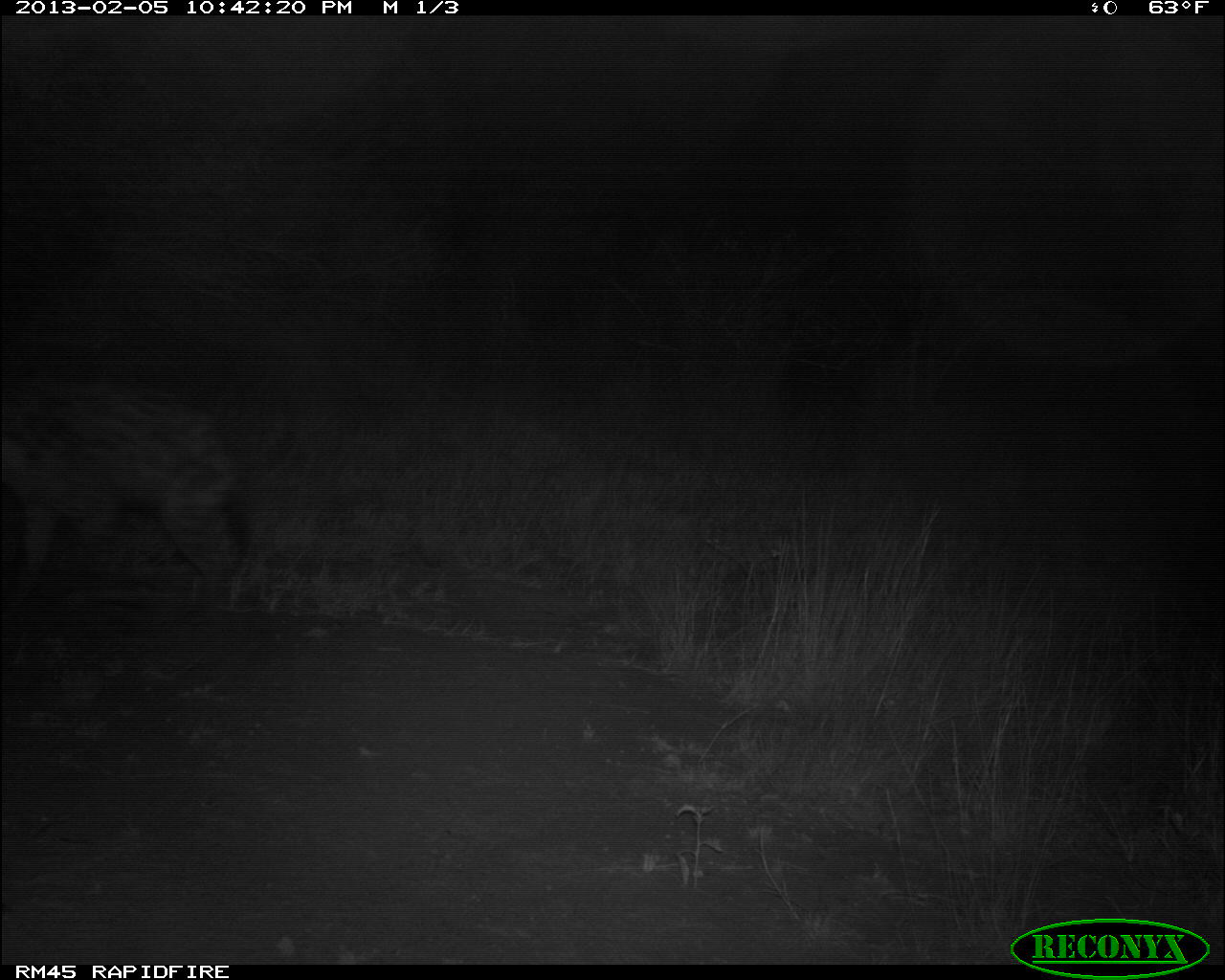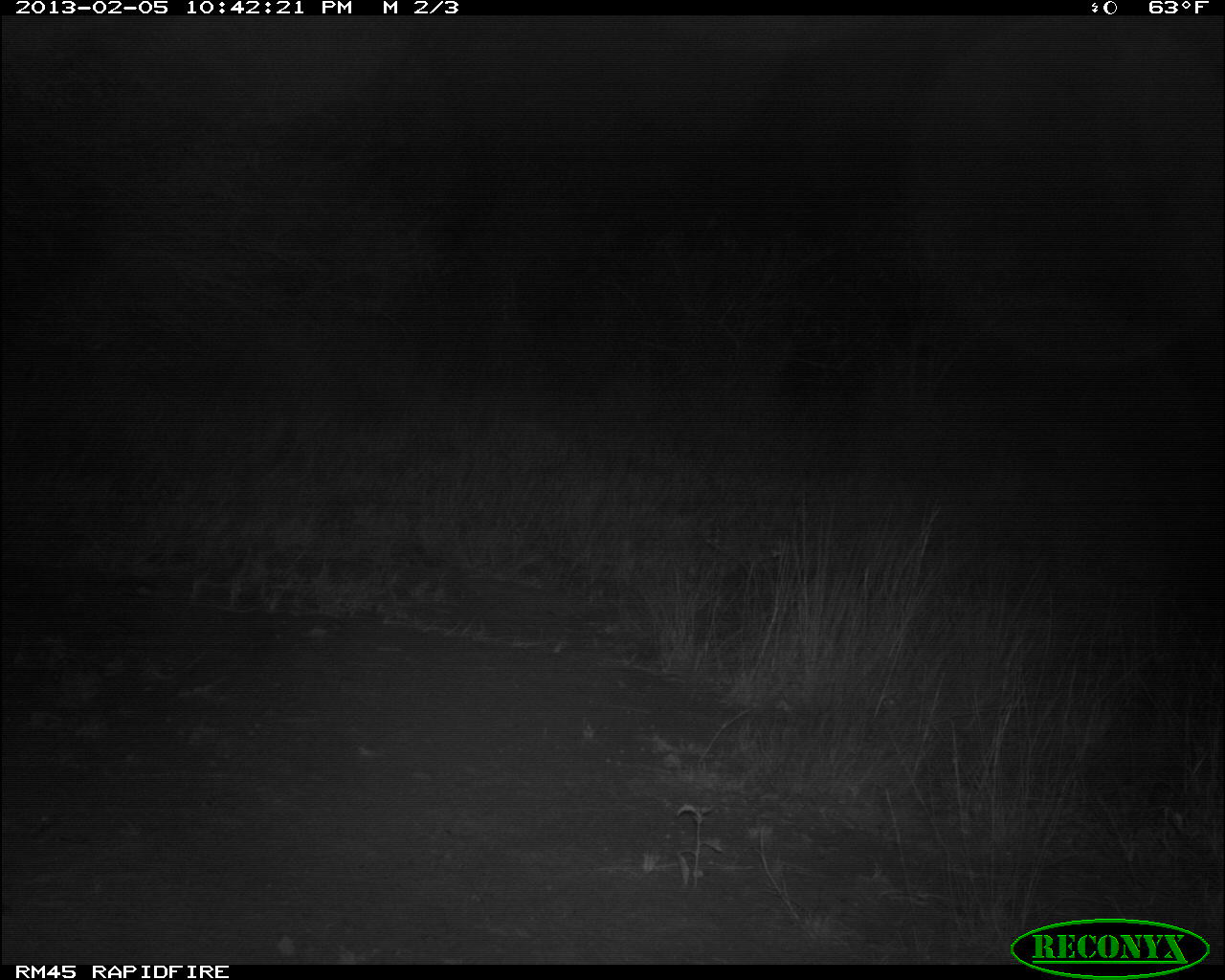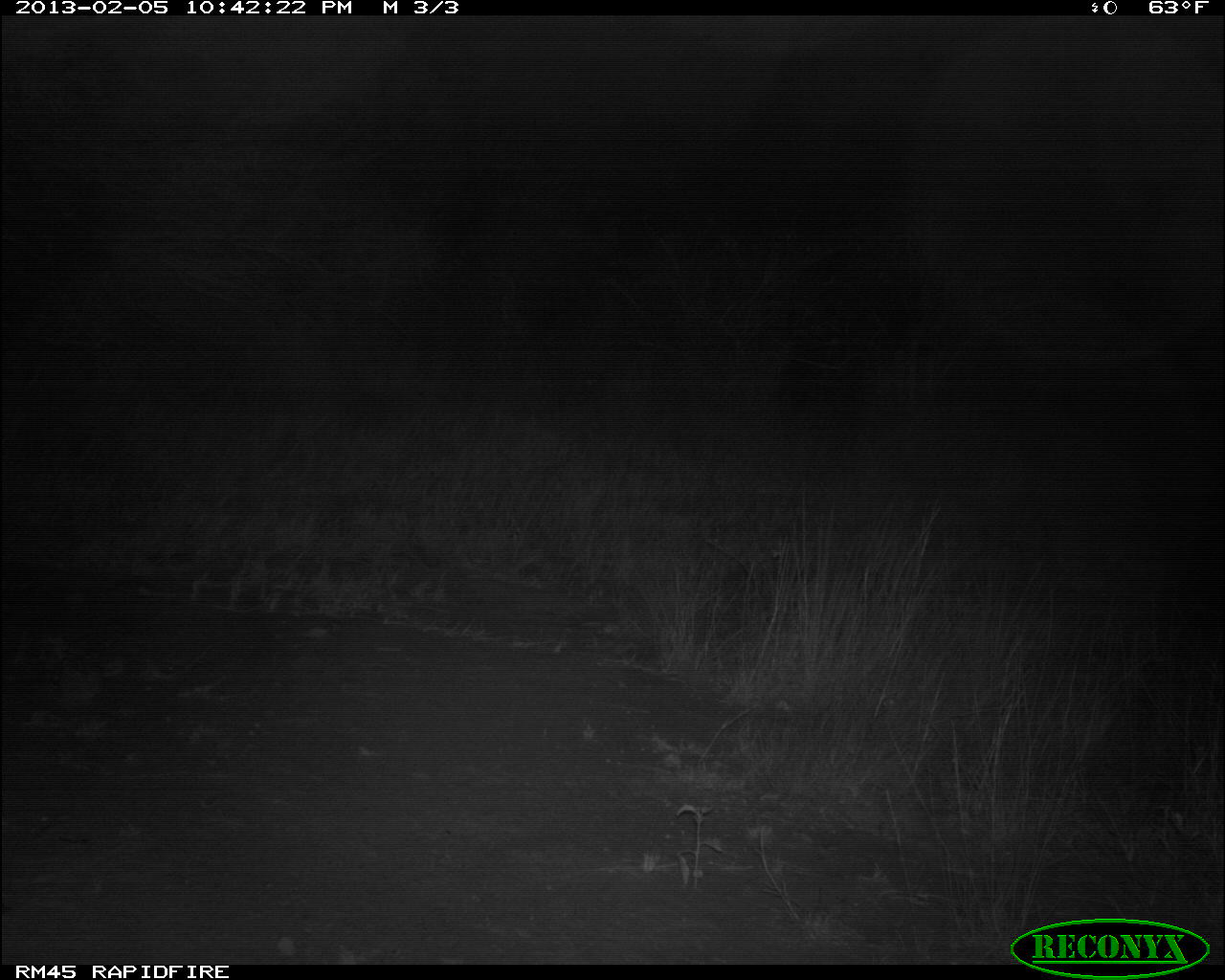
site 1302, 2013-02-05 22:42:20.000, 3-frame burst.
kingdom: Animalia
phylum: Chordata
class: Mammalia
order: Carnivora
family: Hyaenidae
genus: Crocuta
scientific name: Crocuta crocuta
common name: spotted hyena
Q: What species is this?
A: Crocuta crocuta (spotted hyena).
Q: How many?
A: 1.